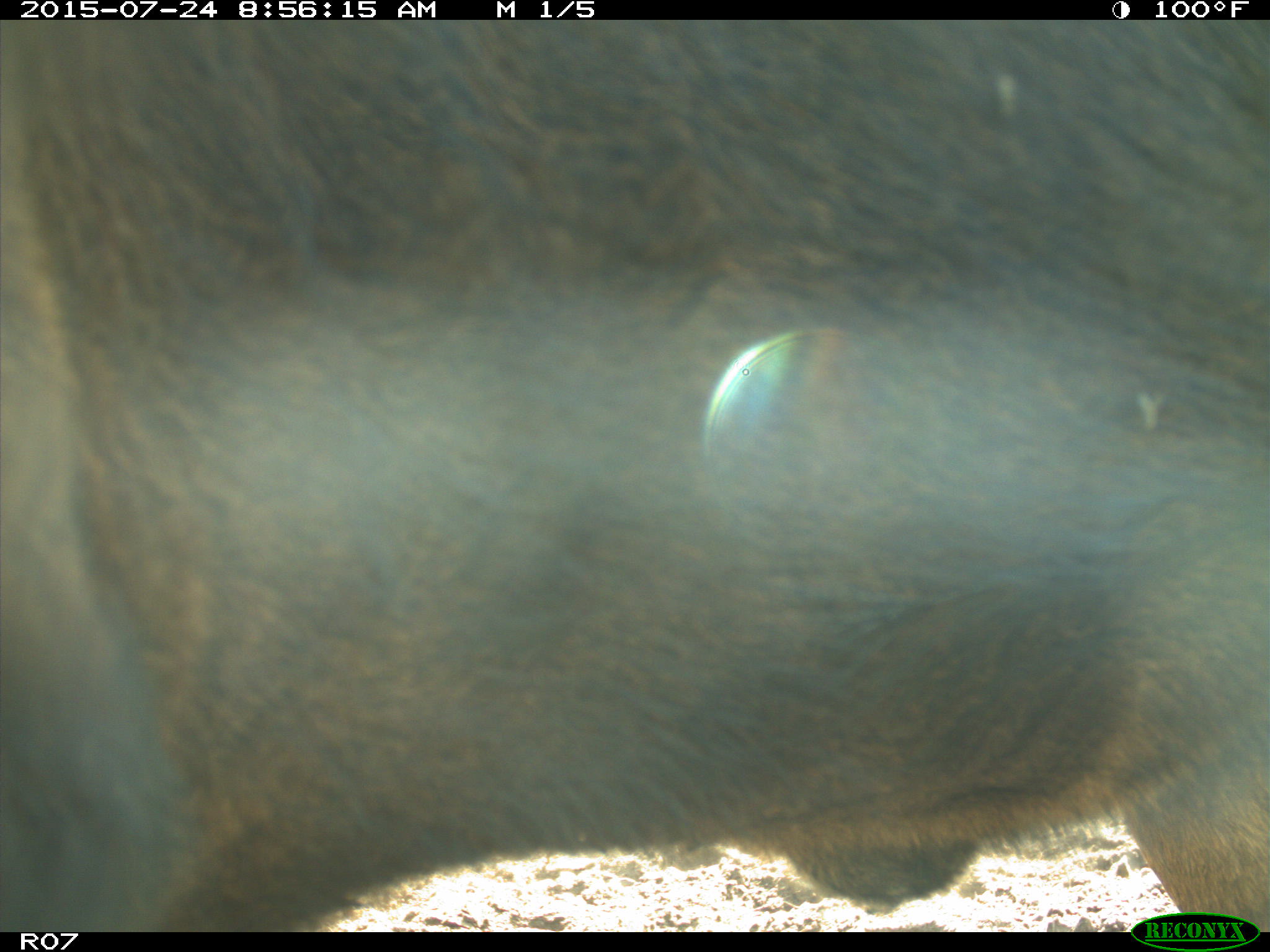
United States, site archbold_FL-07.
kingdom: Animalia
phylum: Chordata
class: Mammalia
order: Artiodactyla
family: Bovidae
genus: Bos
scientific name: Bos taurus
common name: domestic cow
Bos taurus (domestic cow).